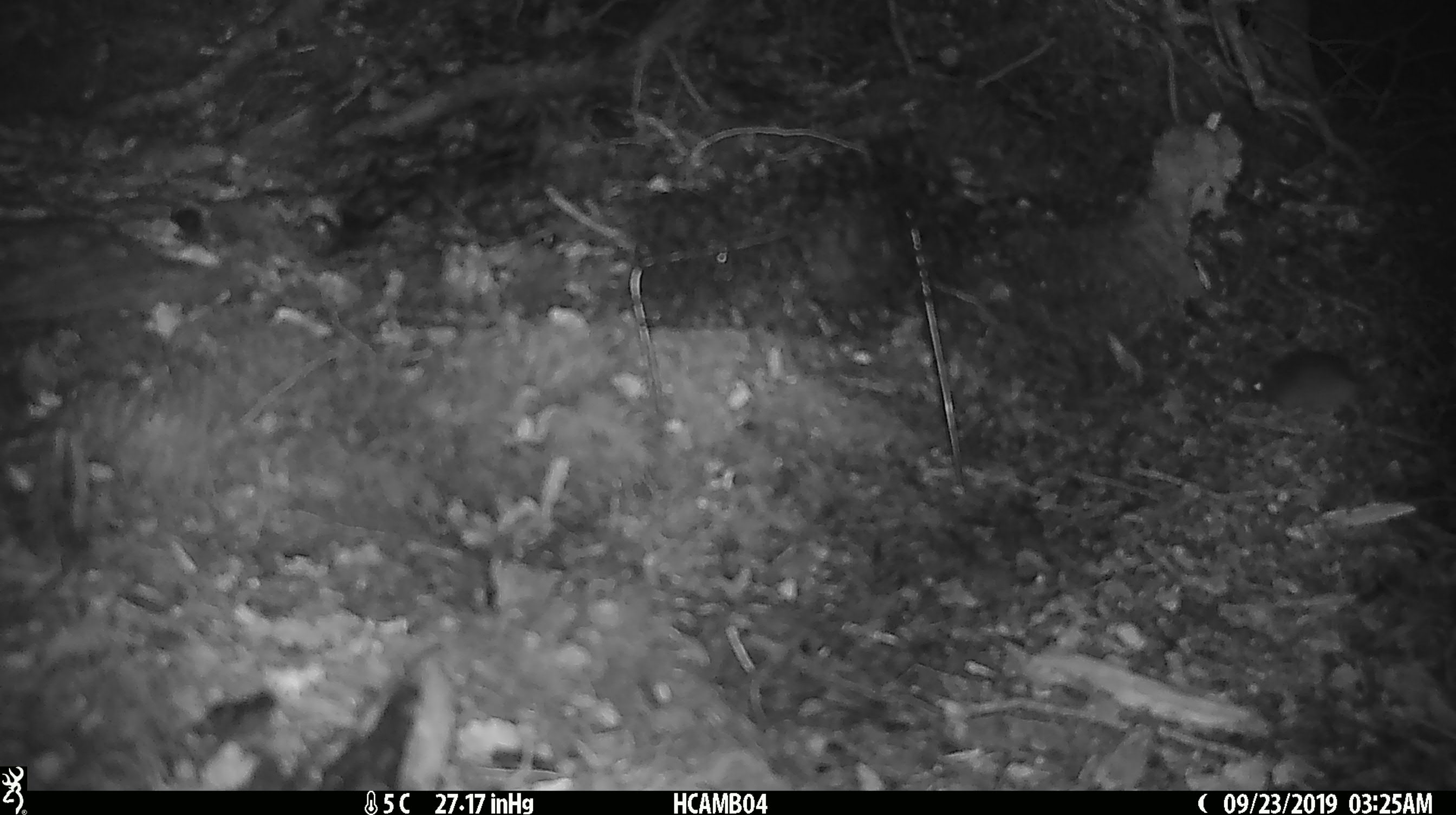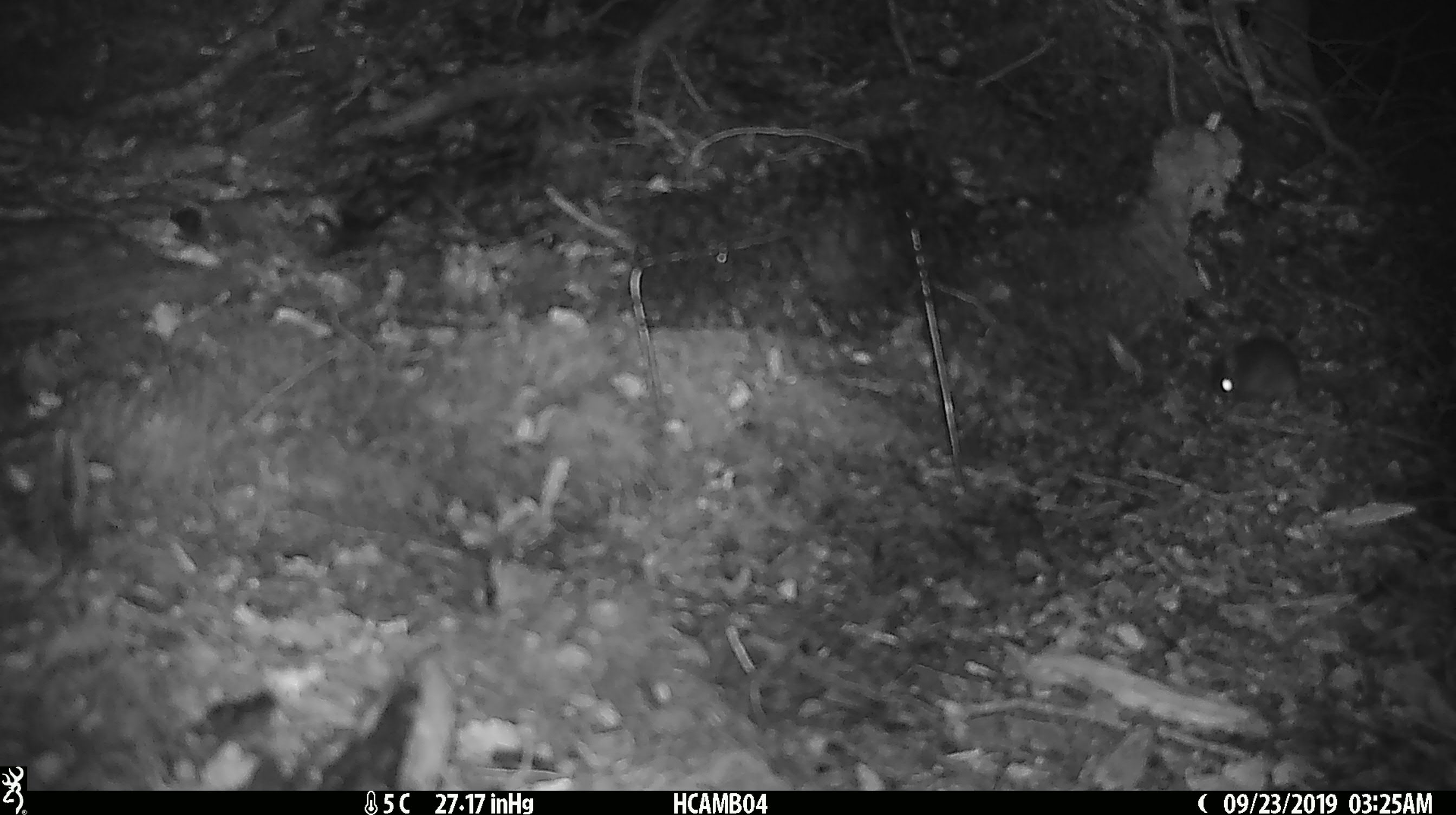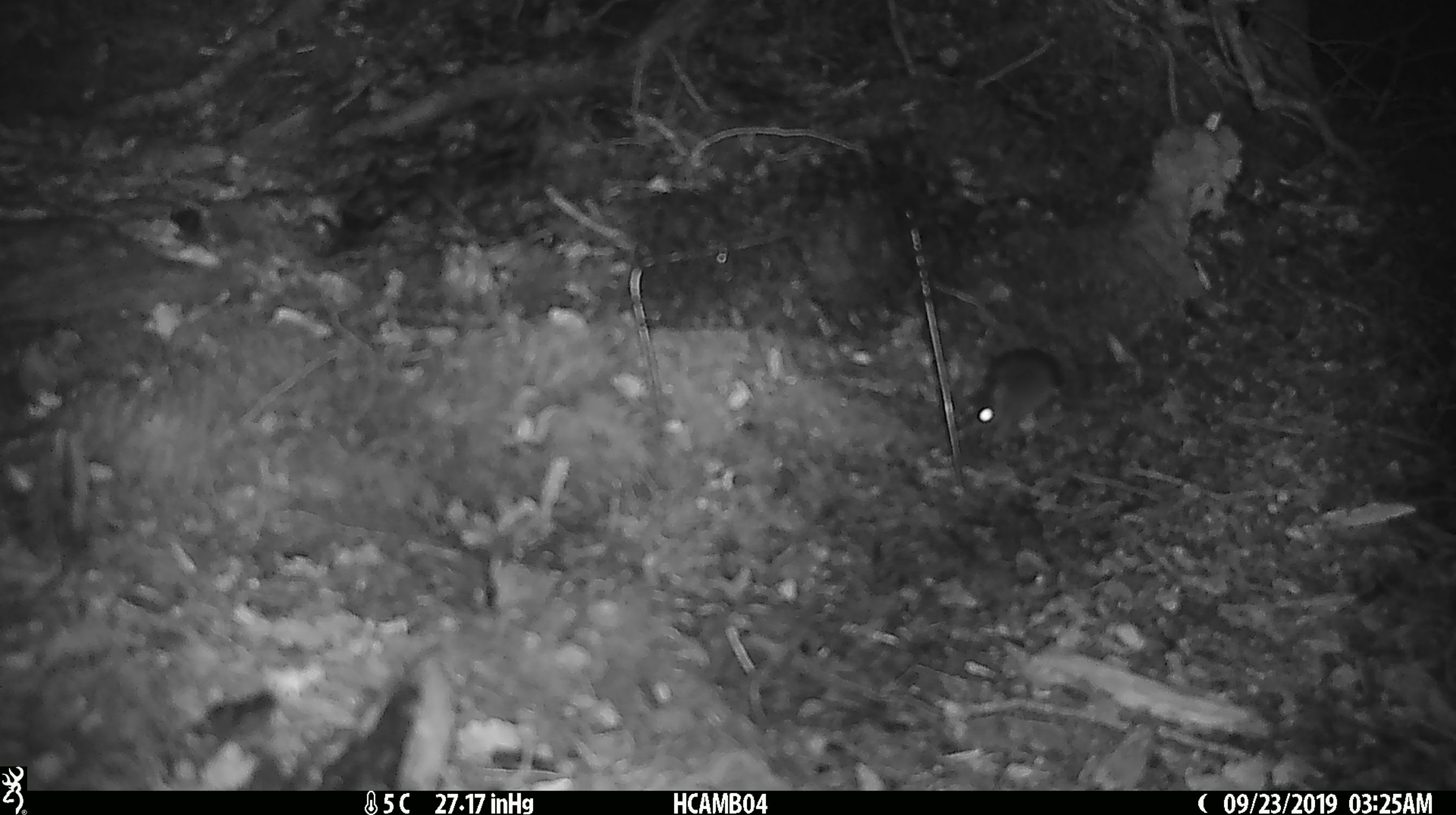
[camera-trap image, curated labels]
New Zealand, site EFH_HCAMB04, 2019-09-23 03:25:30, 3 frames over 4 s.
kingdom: Animalia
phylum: Chordata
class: Mammalia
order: Rodentia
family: Muridae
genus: Mus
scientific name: Mus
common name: mouse